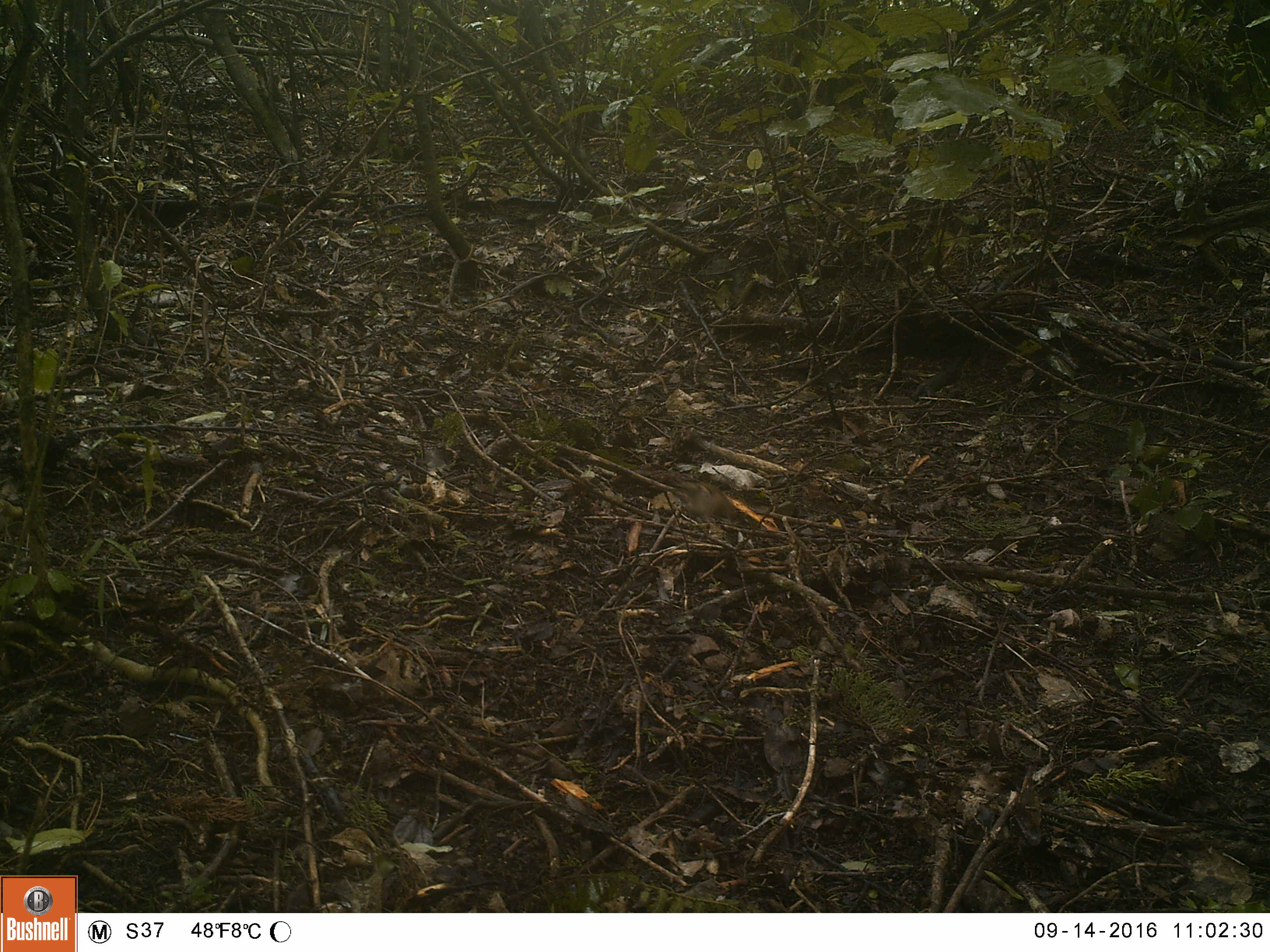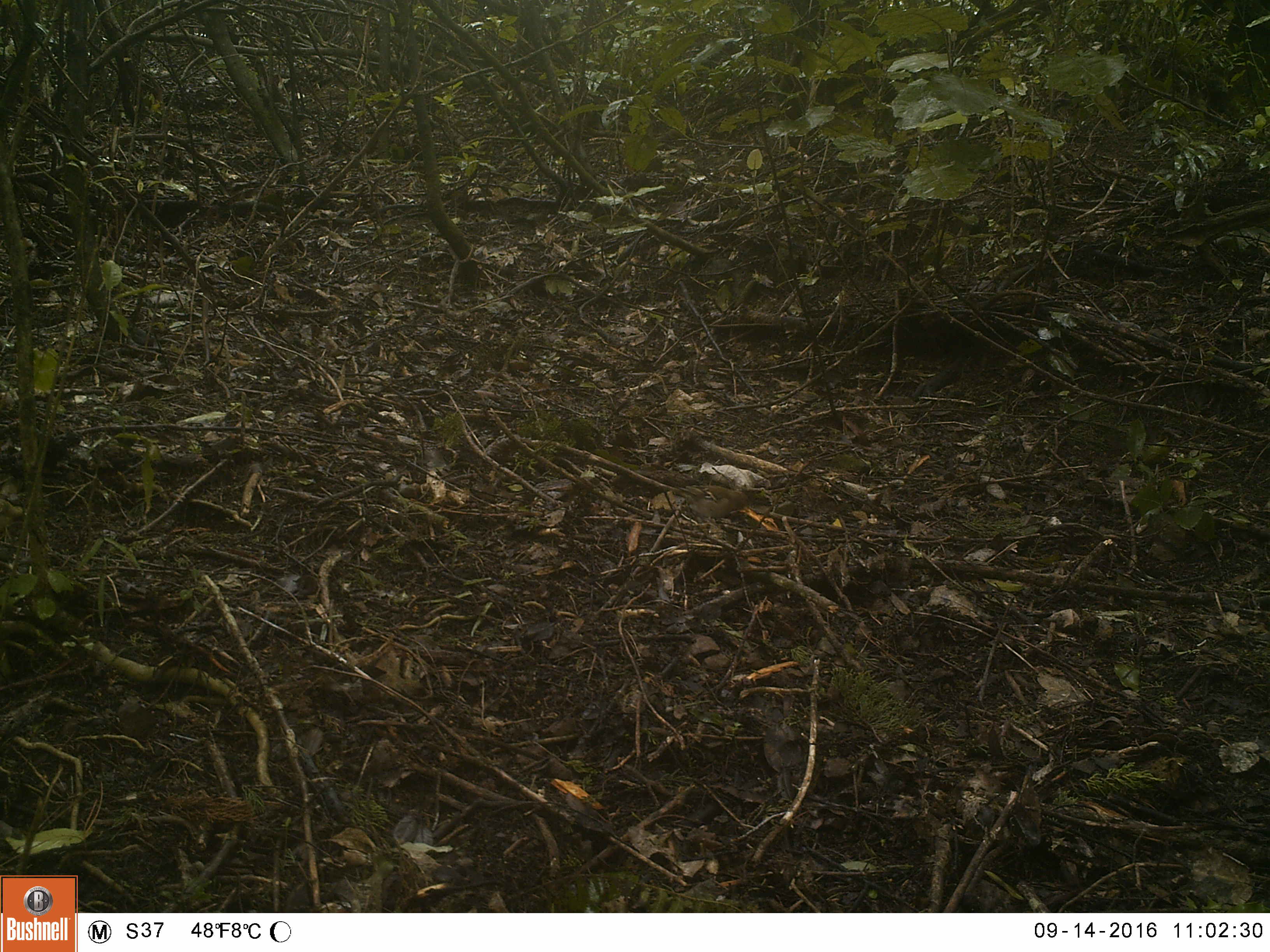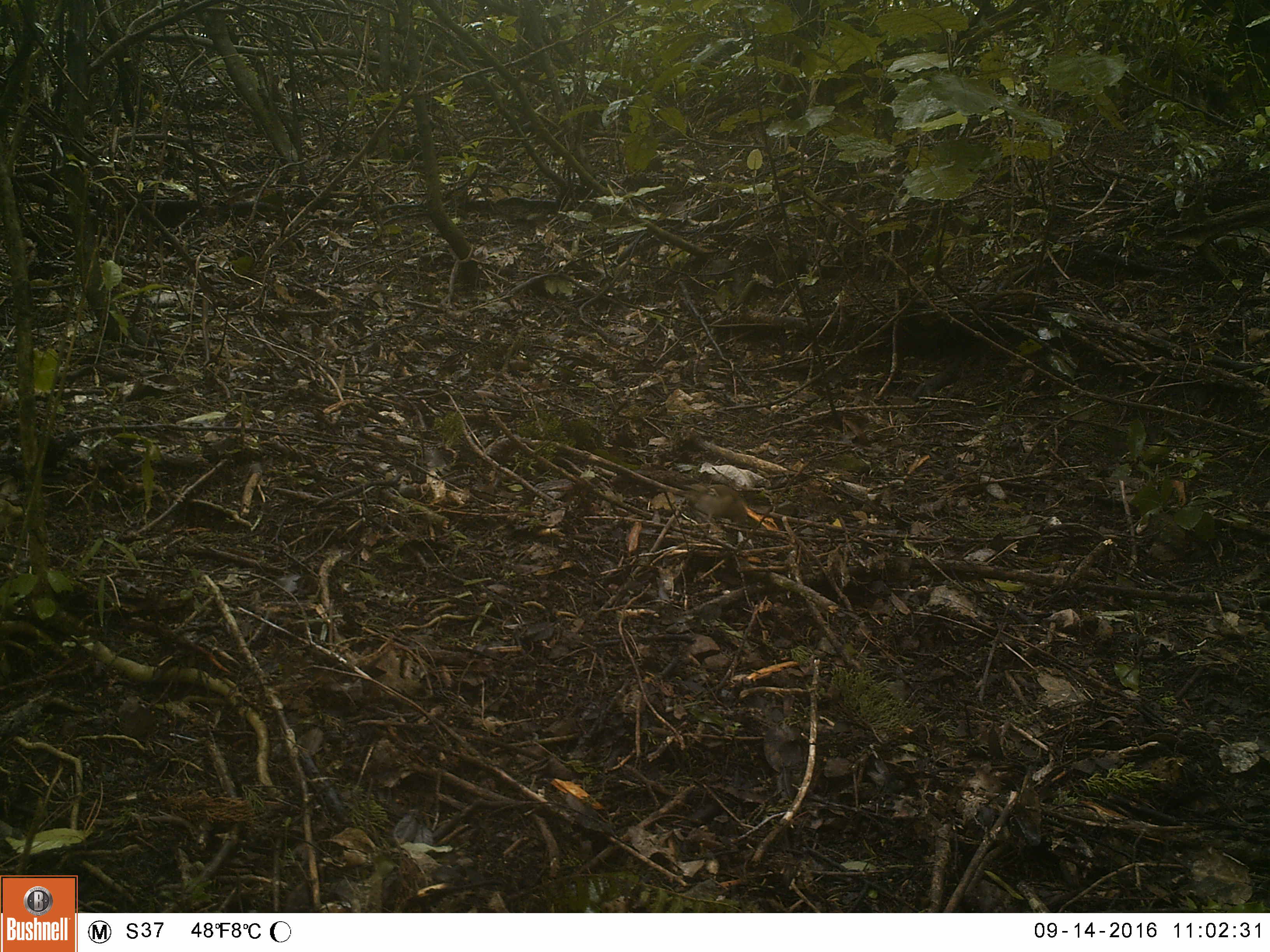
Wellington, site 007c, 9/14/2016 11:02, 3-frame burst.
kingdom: Animalia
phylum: Chordata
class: Aves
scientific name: Aves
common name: bird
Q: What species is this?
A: Bird (Aves).